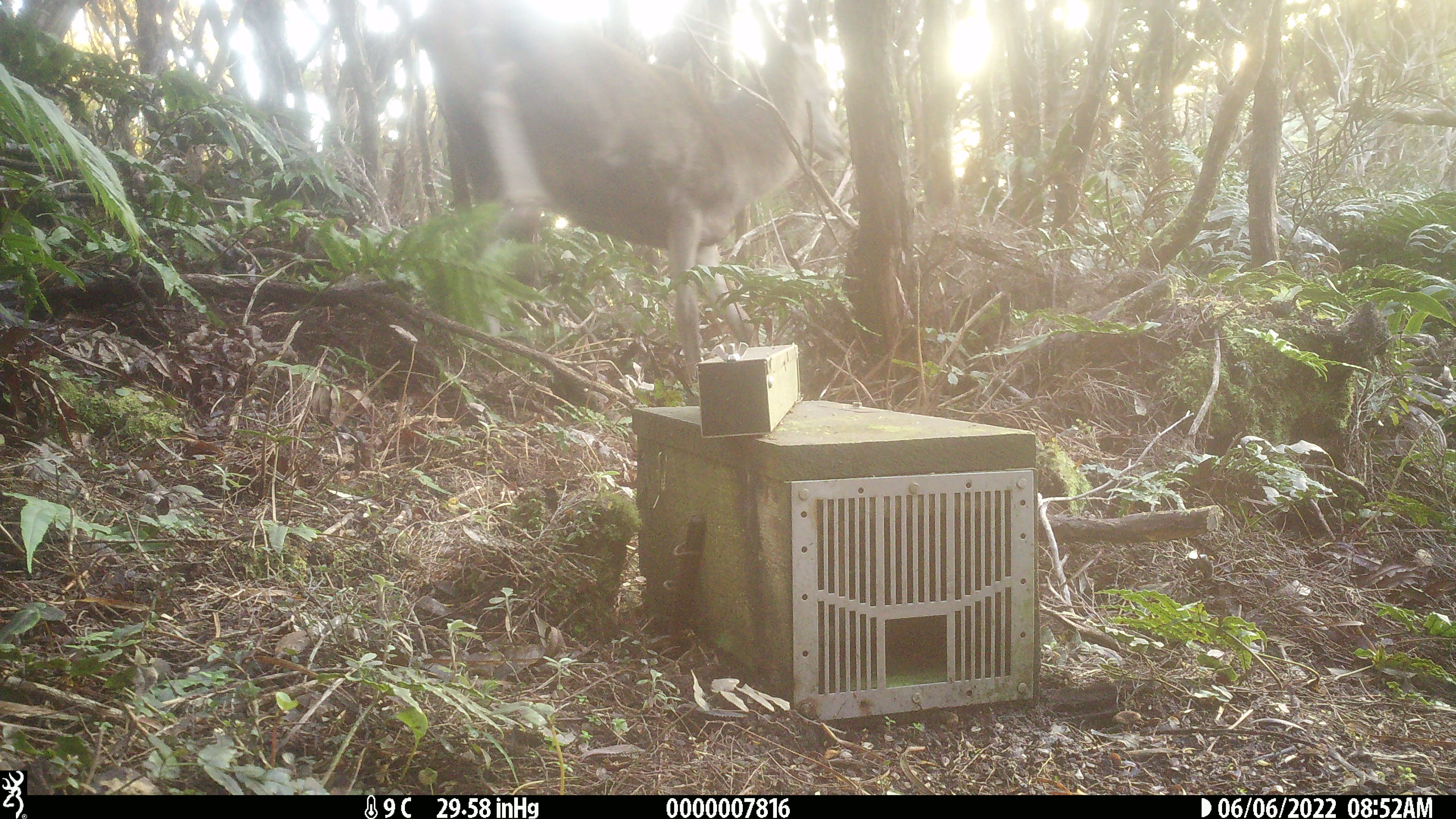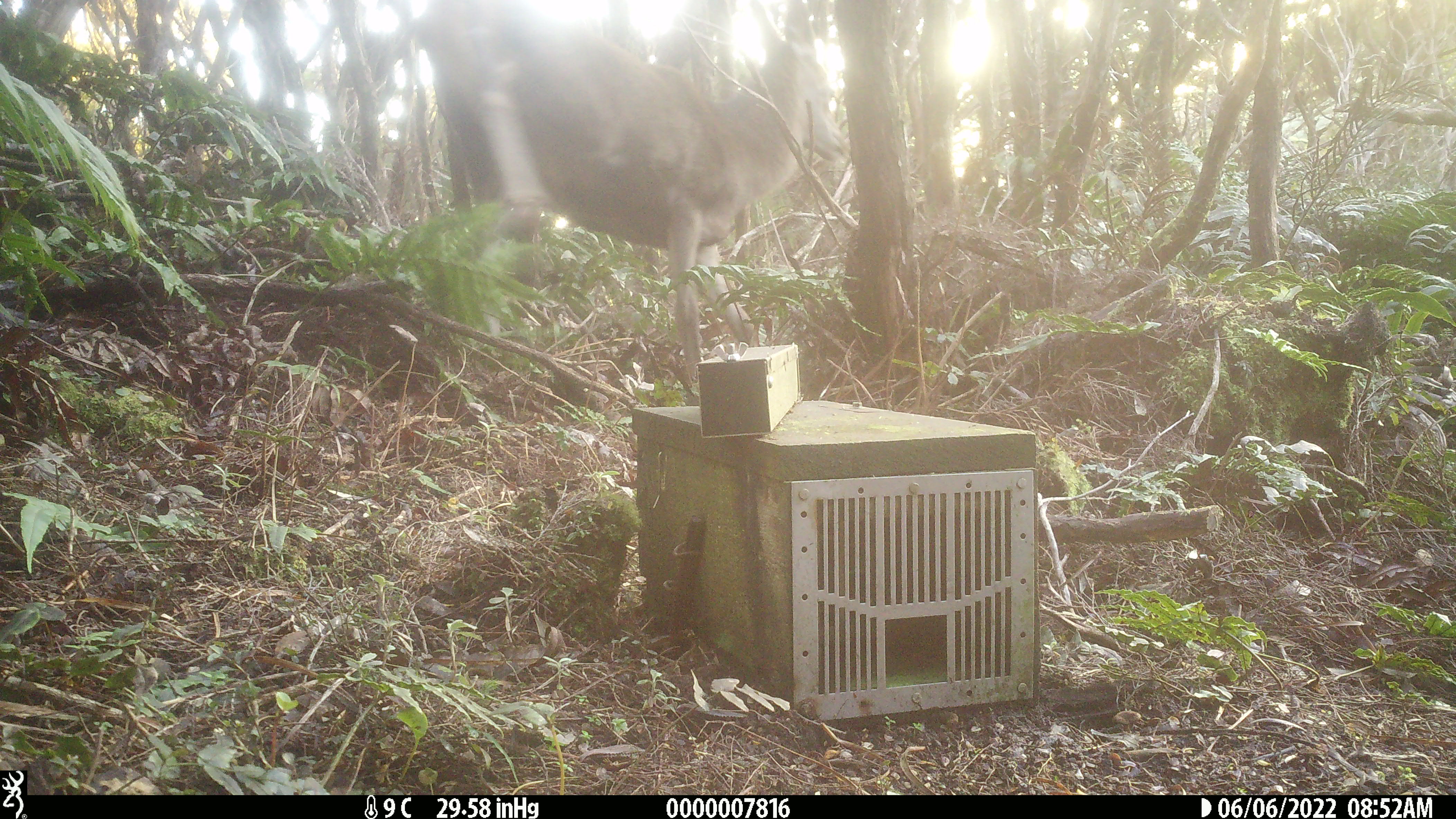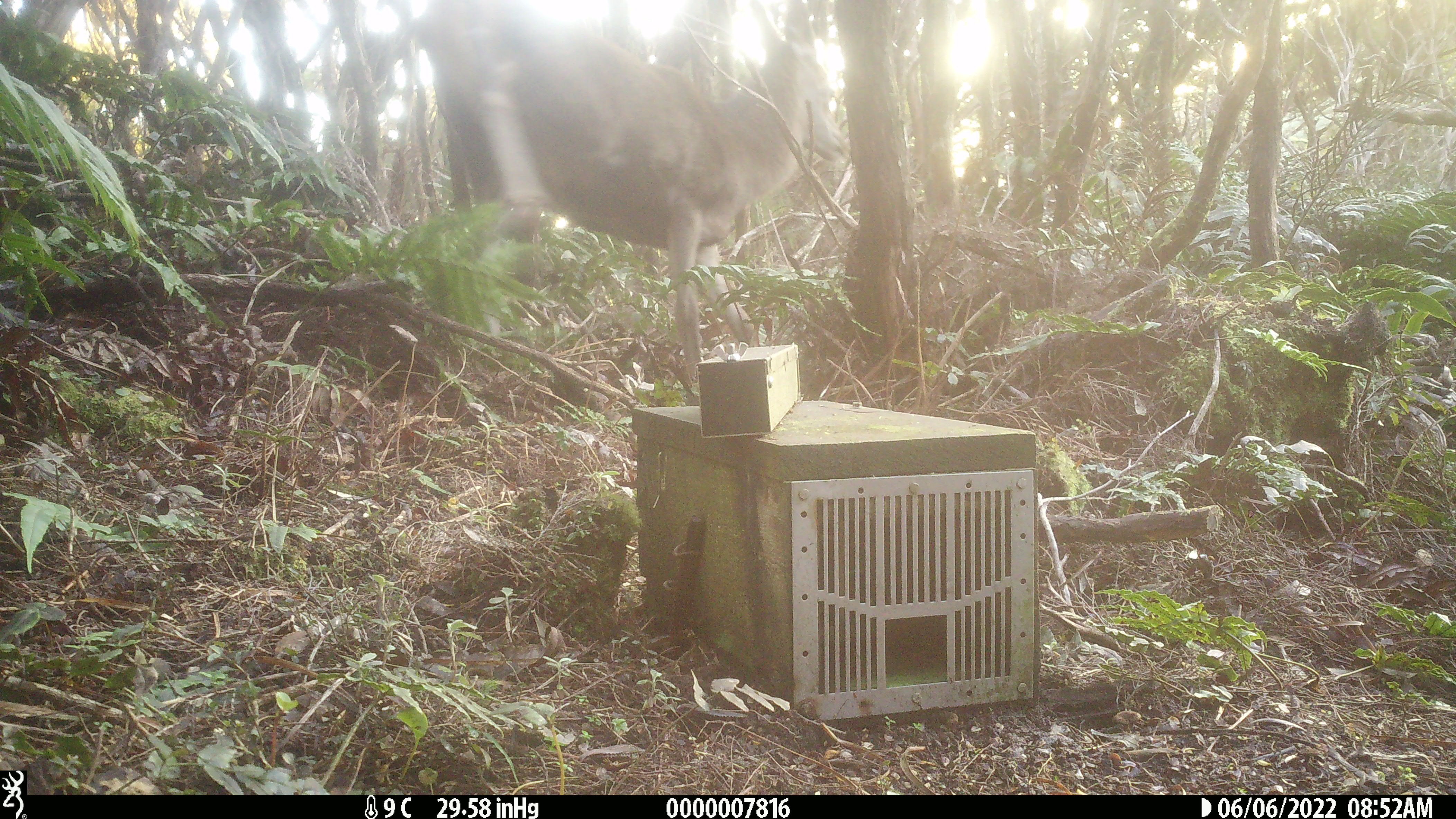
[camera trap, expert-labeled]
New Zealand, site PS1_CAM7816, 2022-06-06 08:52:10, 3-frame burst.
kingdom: Animalia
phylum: Chordata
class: Mammalia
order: Artiodactyla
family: Cervidae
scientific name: Cervidae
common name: deer